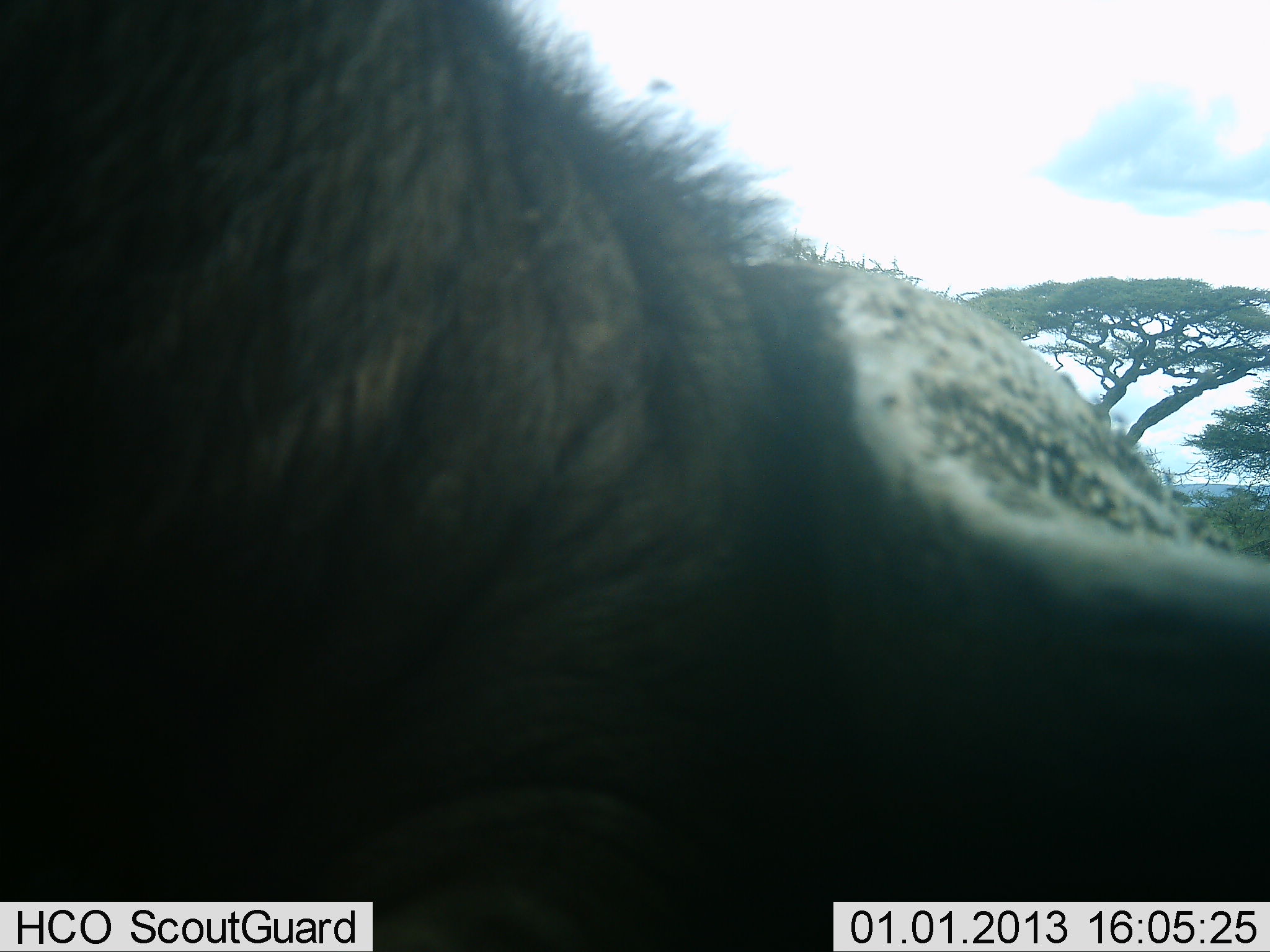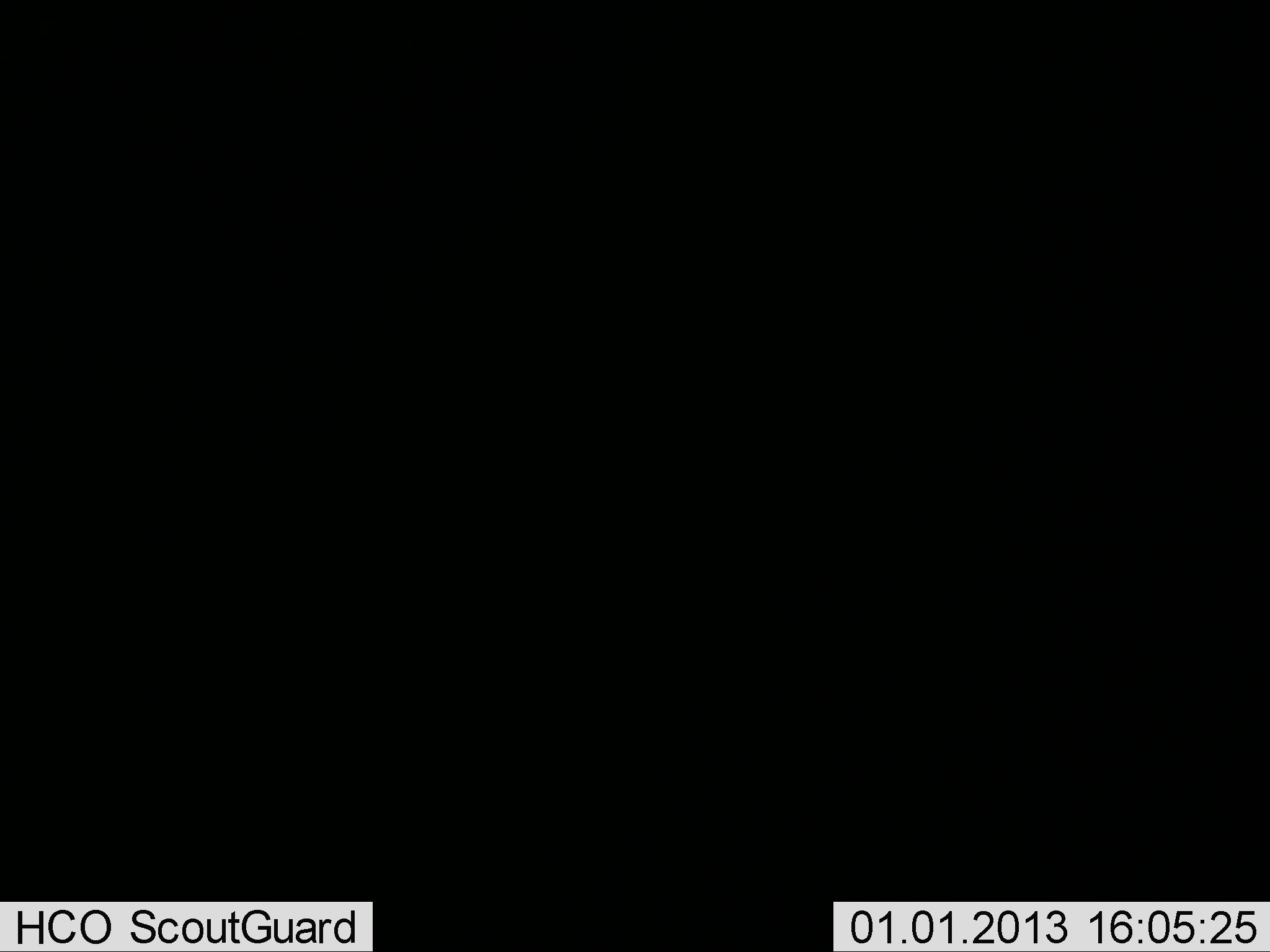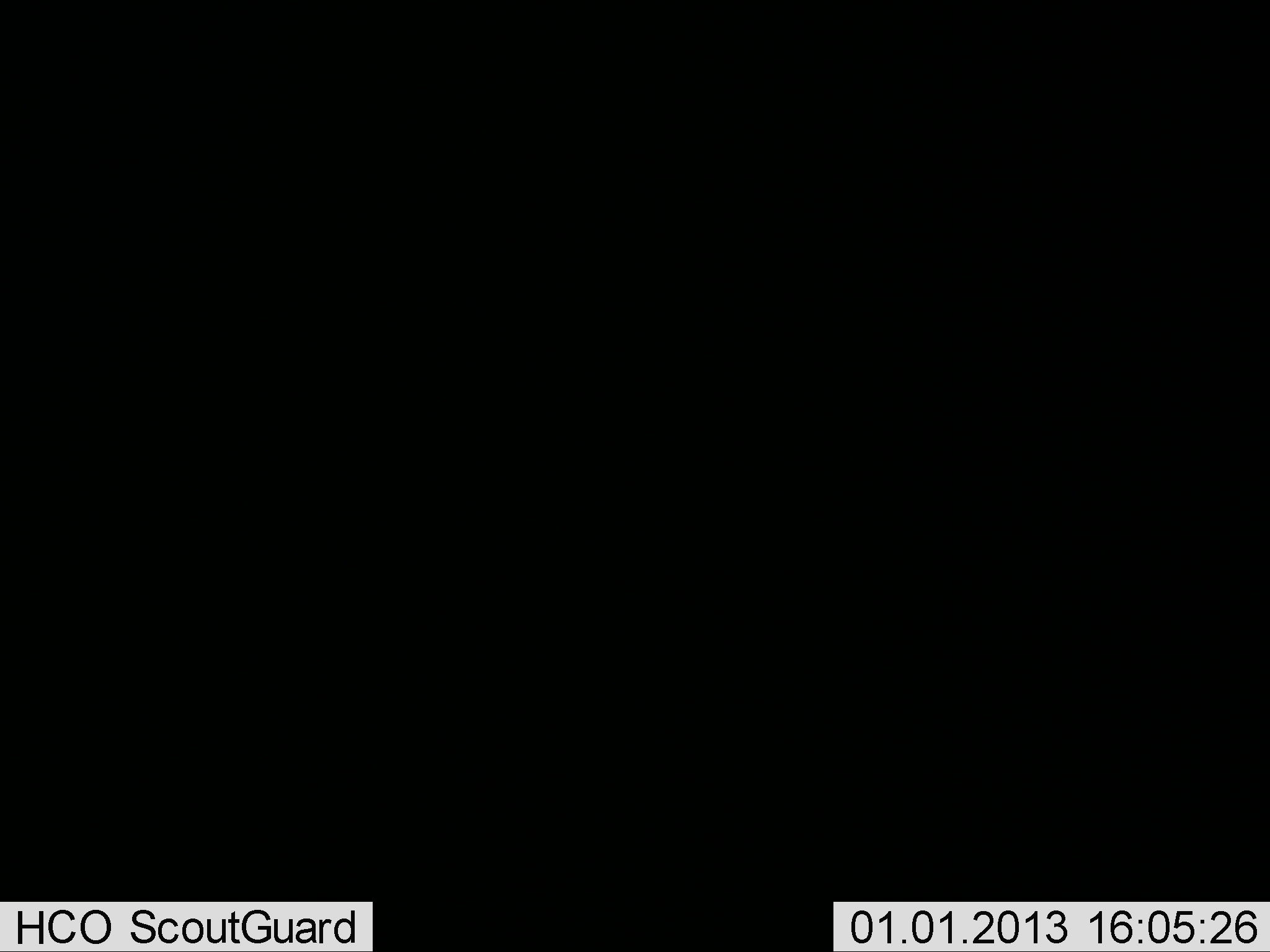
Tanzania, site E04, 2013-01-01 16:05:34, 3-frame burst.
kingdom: Animalia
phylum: Chordata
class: Mammalia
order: Artiodactyla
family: Bovidae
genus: Syncerus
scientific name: Syncerus caffer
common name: cape buffalo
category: buffalo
Buffalo (cape buffalo) (Syncerus caffer), count 1. Behavior (volunteer vote fractions): standing 100%, resting 0%, moving 0%, interacting 0%. Young present (vote fraction): 0%. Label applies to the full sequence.